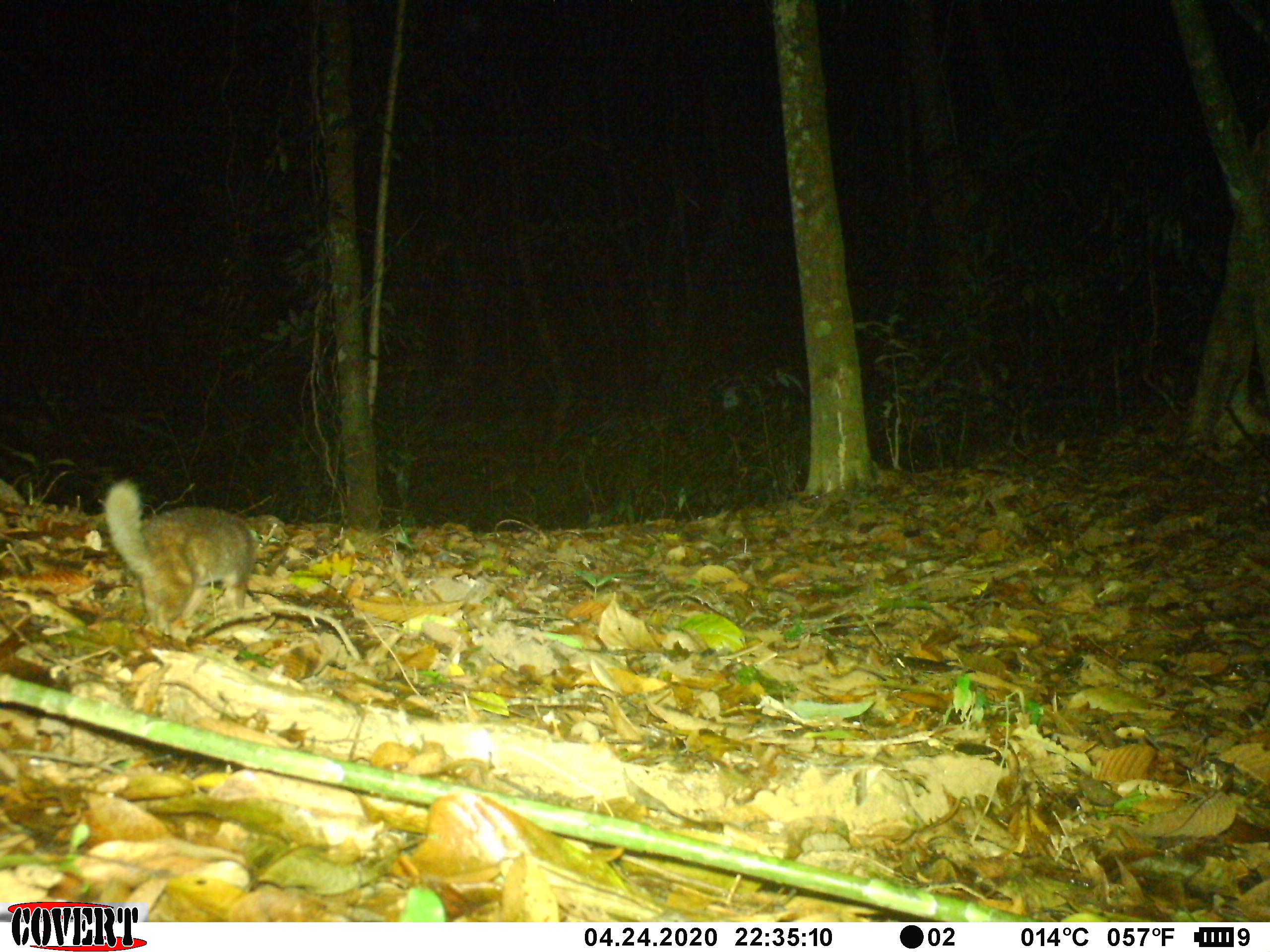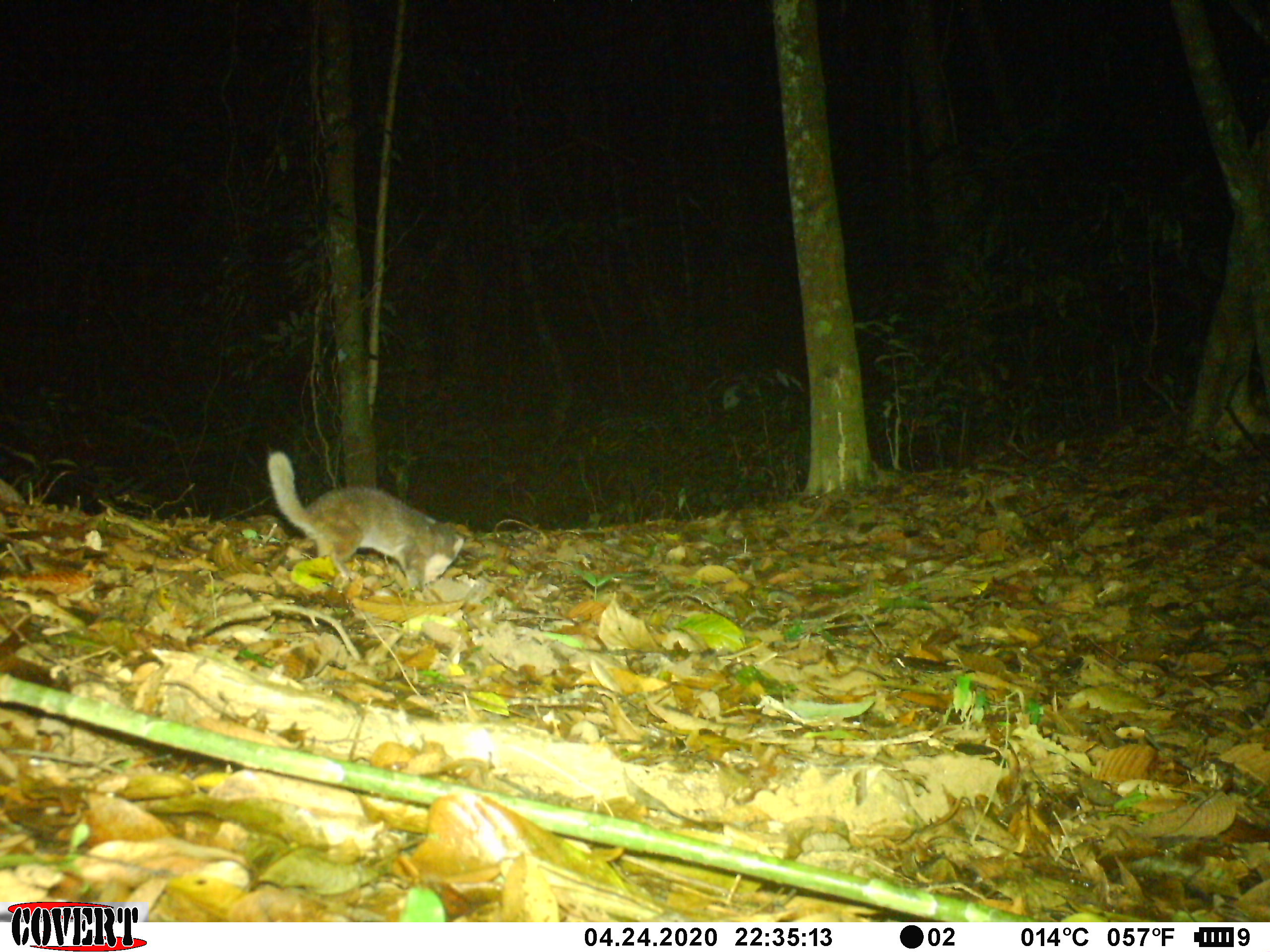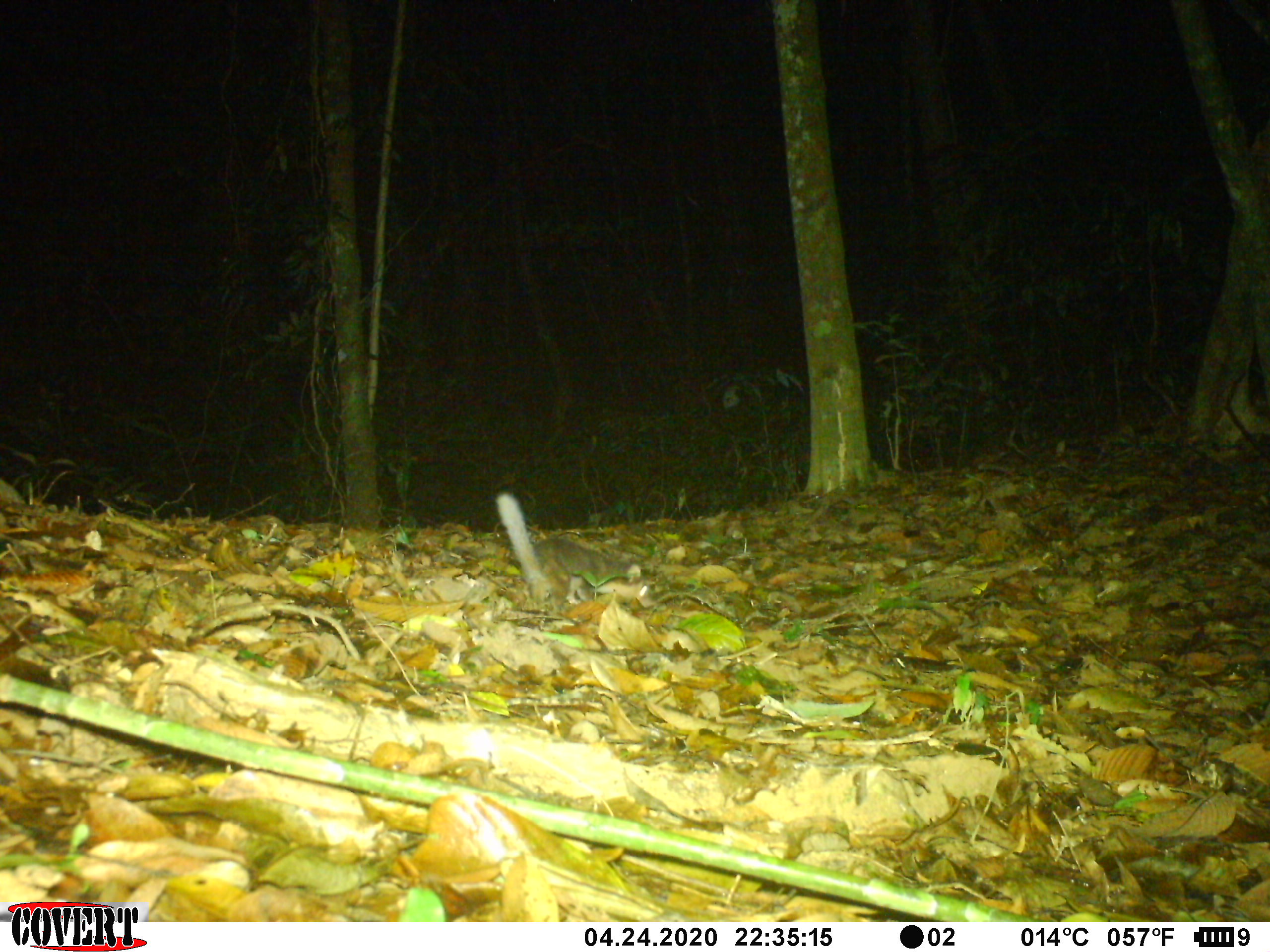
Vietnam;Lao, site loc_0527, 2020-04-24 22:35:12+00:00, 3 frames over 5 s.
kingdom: Animalia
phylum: Chordata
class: Mammalia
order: Carnivora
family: Mustelidae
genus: Melogale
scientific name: Melogale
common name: ferret badger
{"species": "ferret badger (Melogale)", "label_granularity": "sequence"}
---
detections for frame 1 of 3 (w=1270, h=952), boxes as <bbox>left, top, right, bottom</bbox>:
ferret badger: <bbox>102, 477, 257, 635</bbox>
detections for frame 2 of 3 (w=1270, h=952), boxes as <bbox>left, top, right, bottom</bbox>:
ferret badger: <bbox>266, 450, 464, 592</bbox>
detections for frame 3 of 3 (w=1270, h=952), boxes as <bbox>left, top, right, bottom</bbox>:
ferret badger: <bbox>494, 490, 652, 615</bbox>